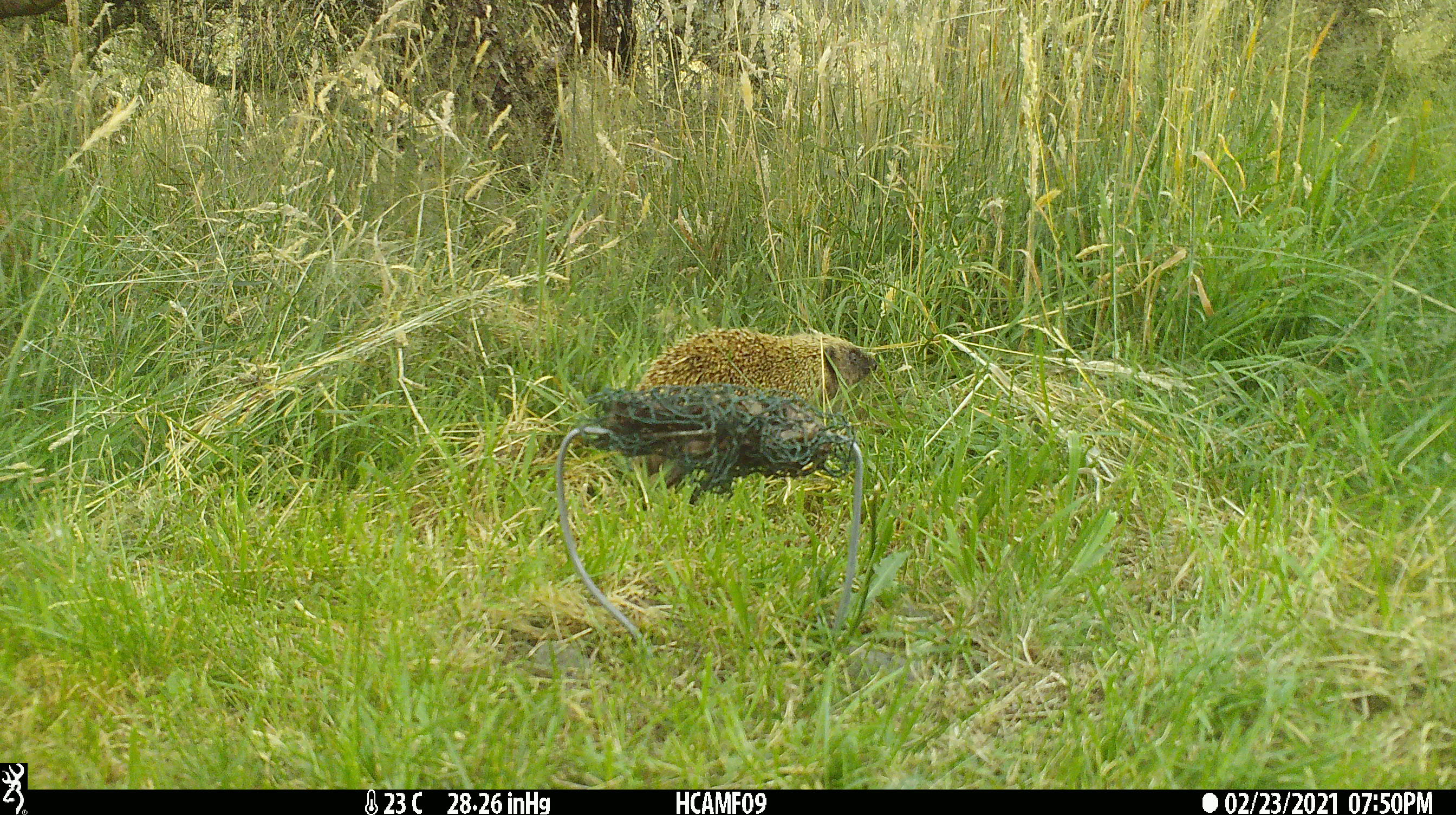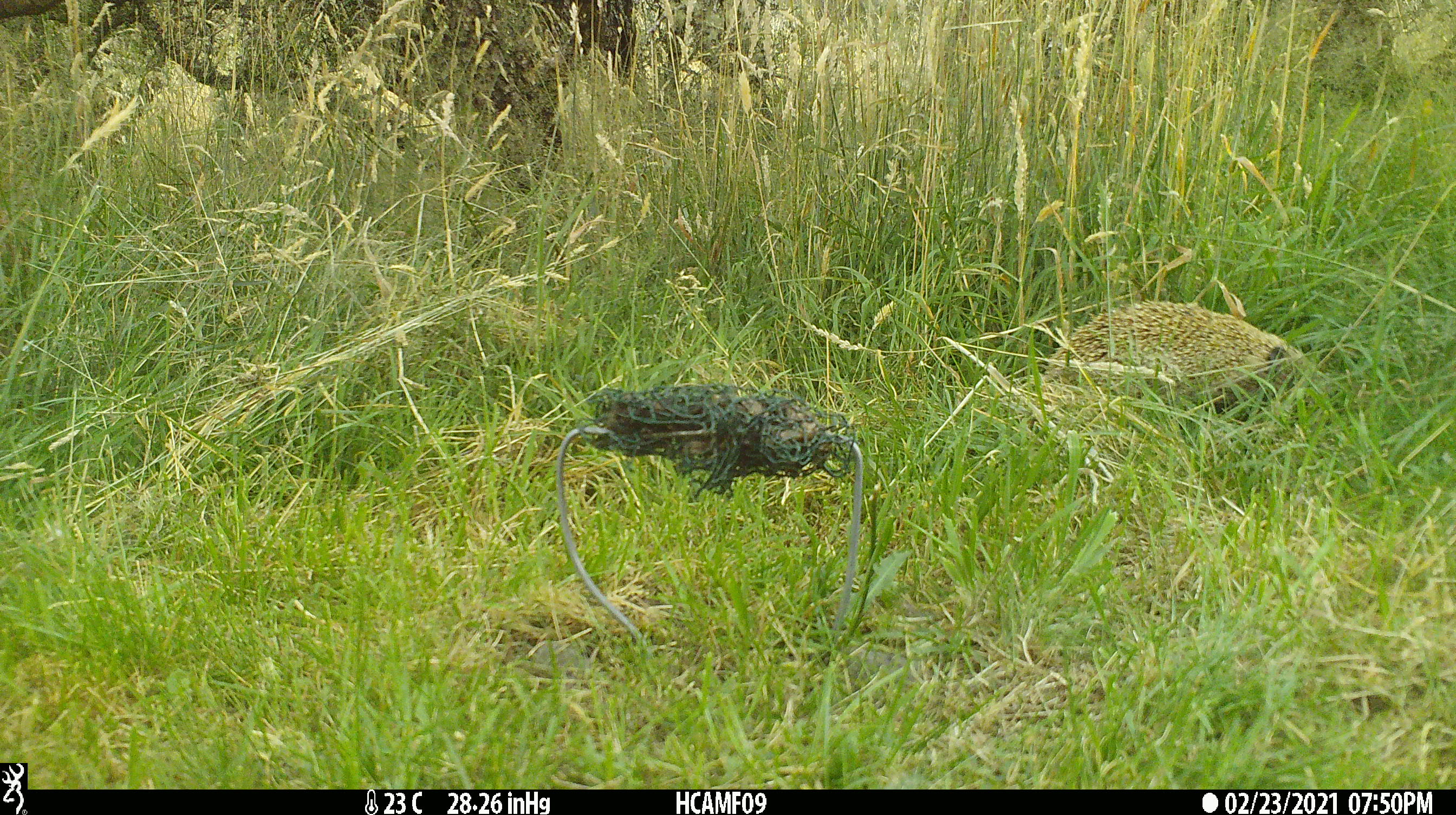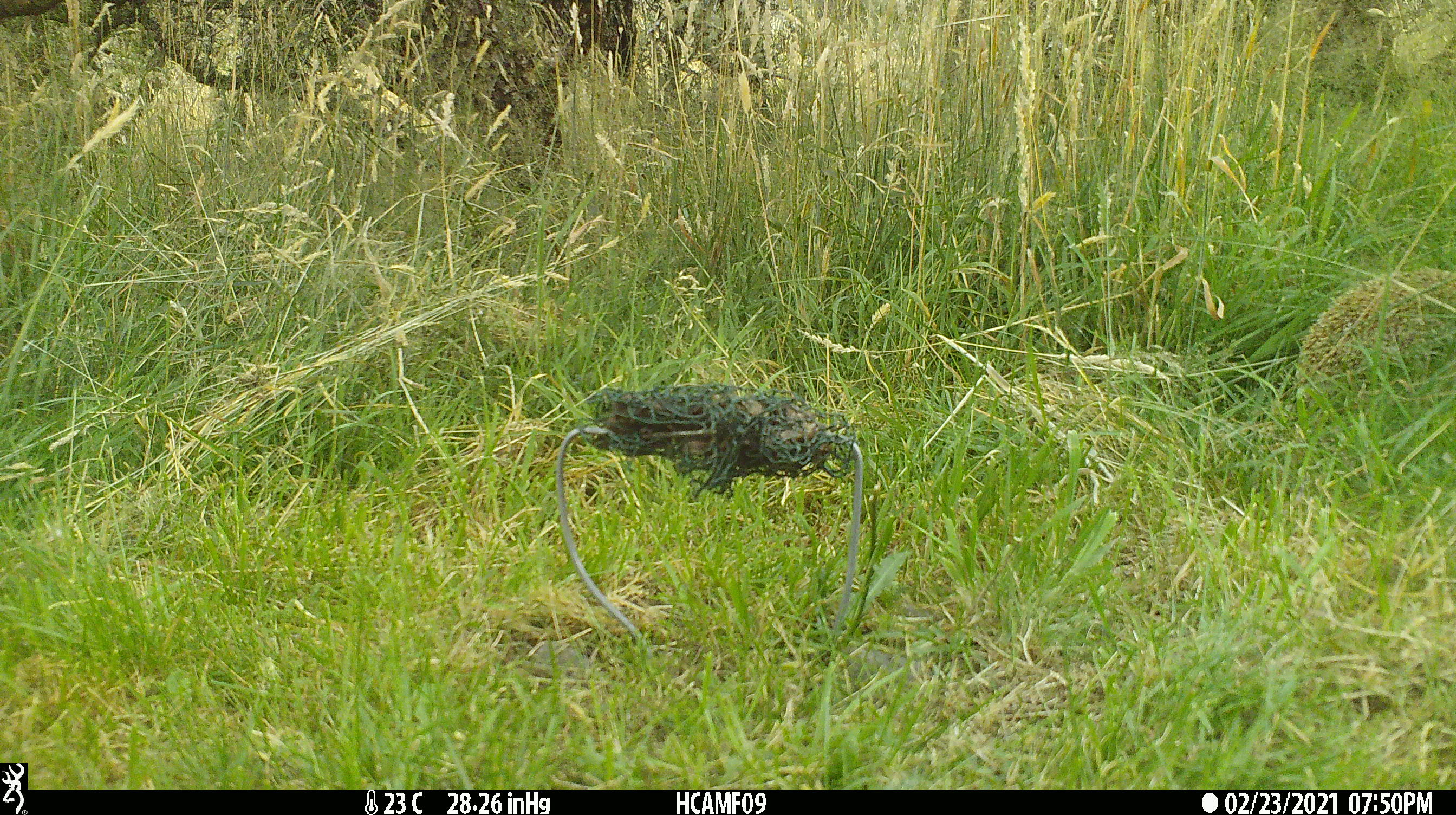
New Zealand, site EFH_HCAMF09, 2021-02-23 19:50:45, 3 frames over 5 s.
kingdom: Animalia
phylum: Chordata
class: Mammalia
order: Eulipotyphla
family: Erinaceidae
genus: Erinaceus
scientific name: Erinaceus europaeus europaeus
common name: european hedgehog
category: hedgehog